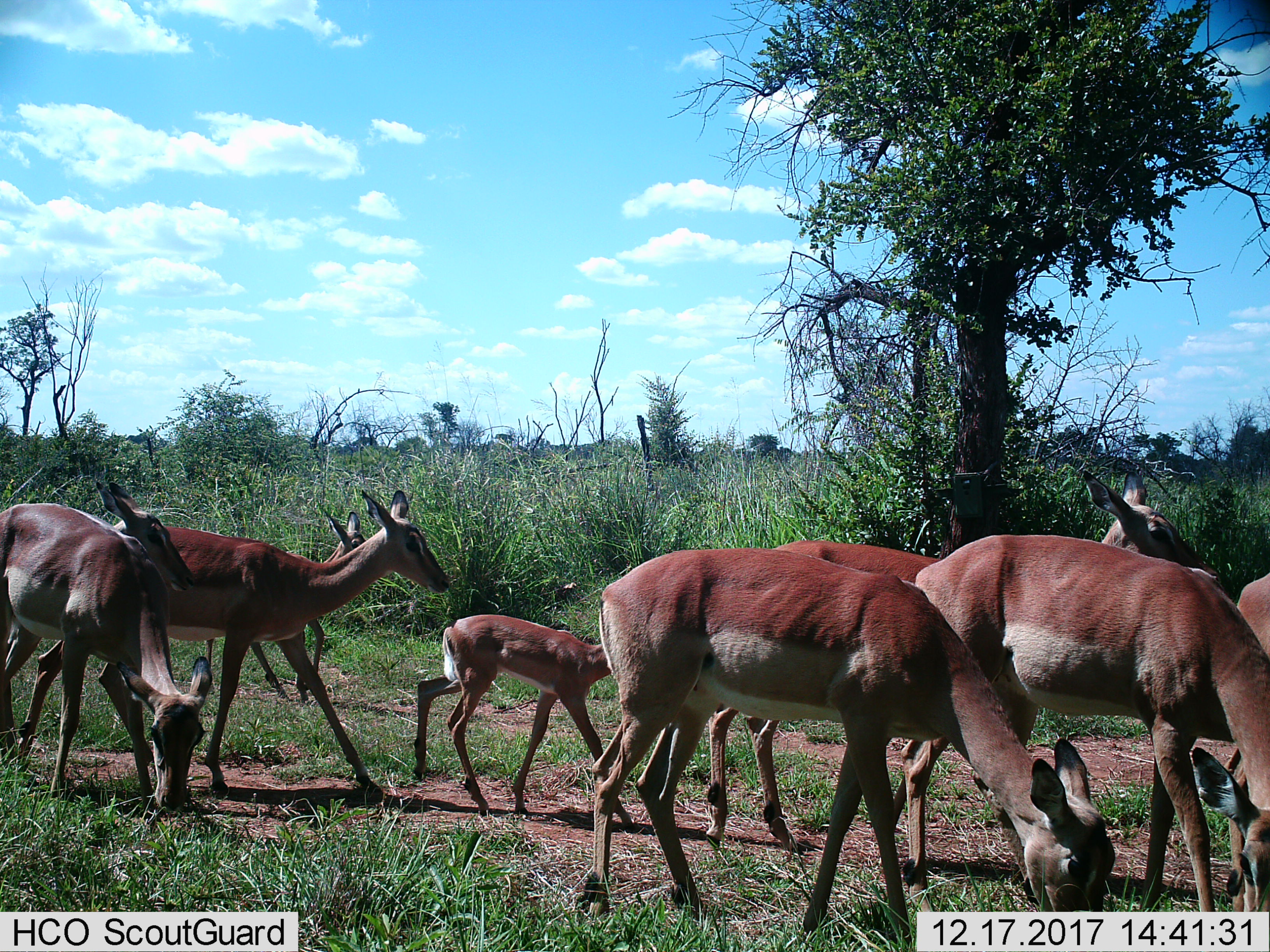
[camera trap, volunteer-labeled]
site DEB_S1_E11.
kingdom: Animalia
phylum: Chordata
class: Mammalia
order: Artiodactyla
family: Bovidae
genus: Aepyceros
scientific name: Aepyceros melampus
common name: impala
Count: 10.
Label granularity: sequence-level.